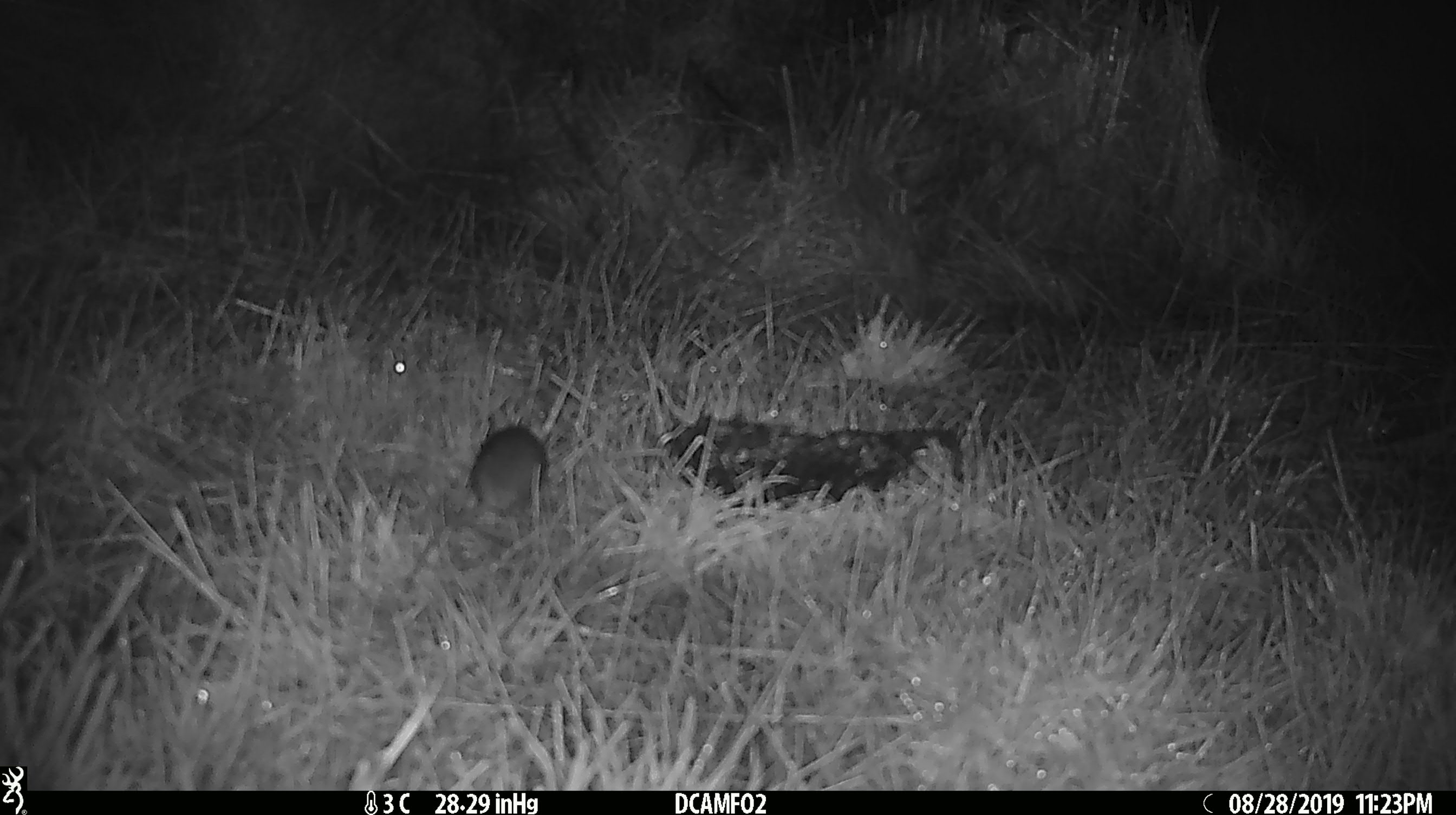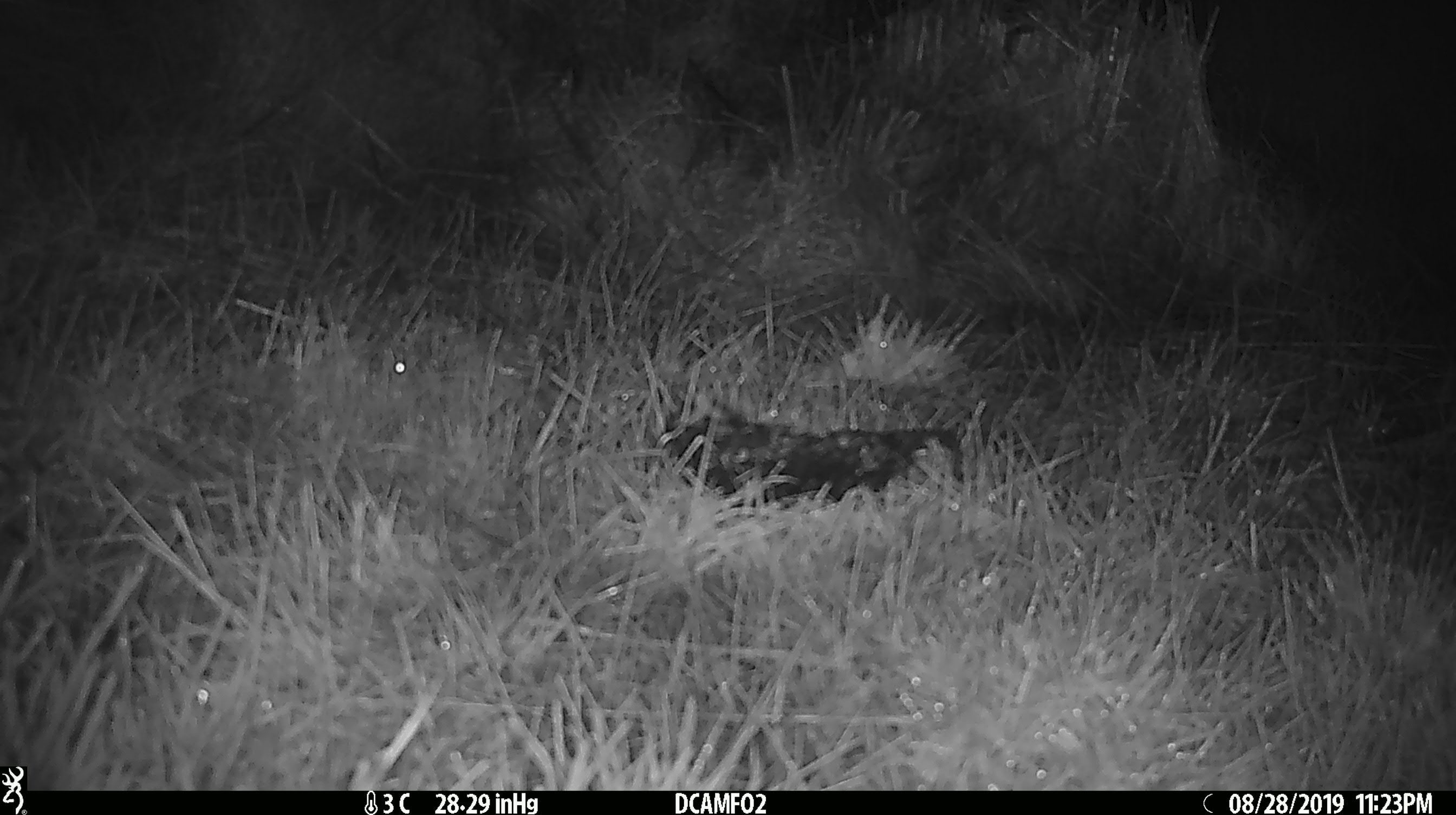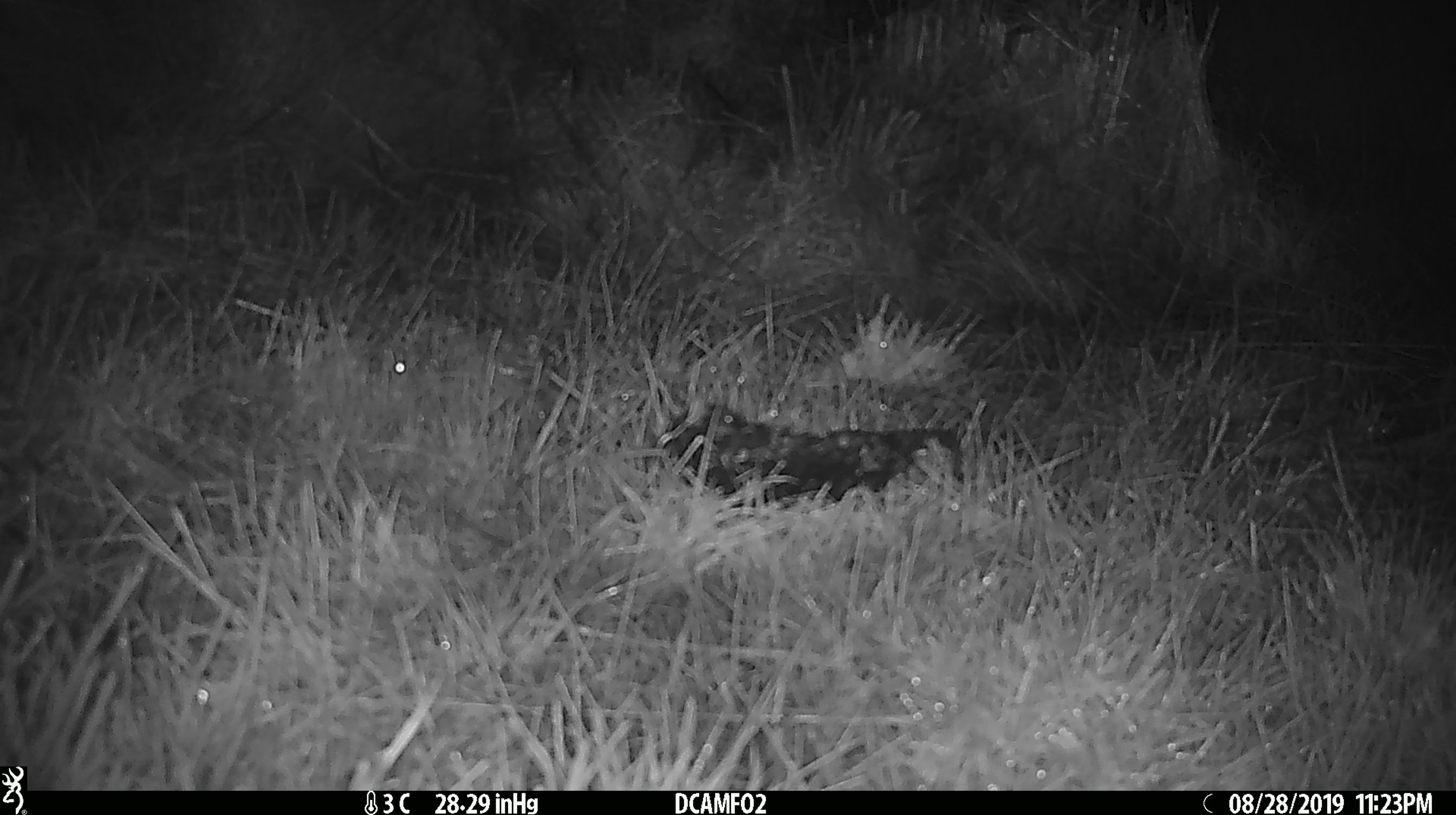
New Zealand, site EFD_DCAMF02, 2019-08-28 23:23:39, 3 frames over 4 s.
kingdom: Animalia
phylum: Chordata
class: Mammalia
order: Rodentia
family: Muridae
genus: Mus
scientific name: Mus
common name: mouse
Mouse (Mus).